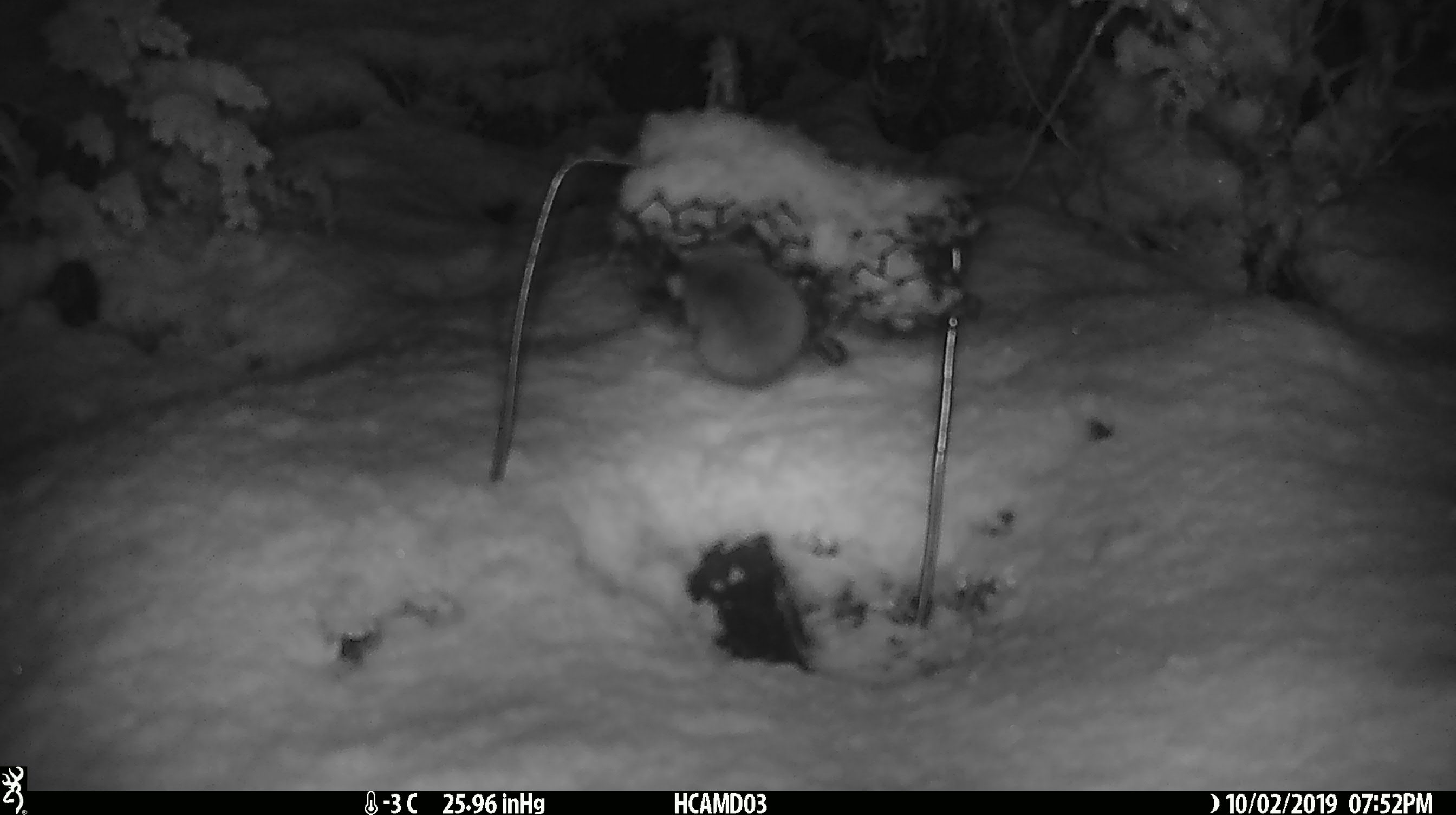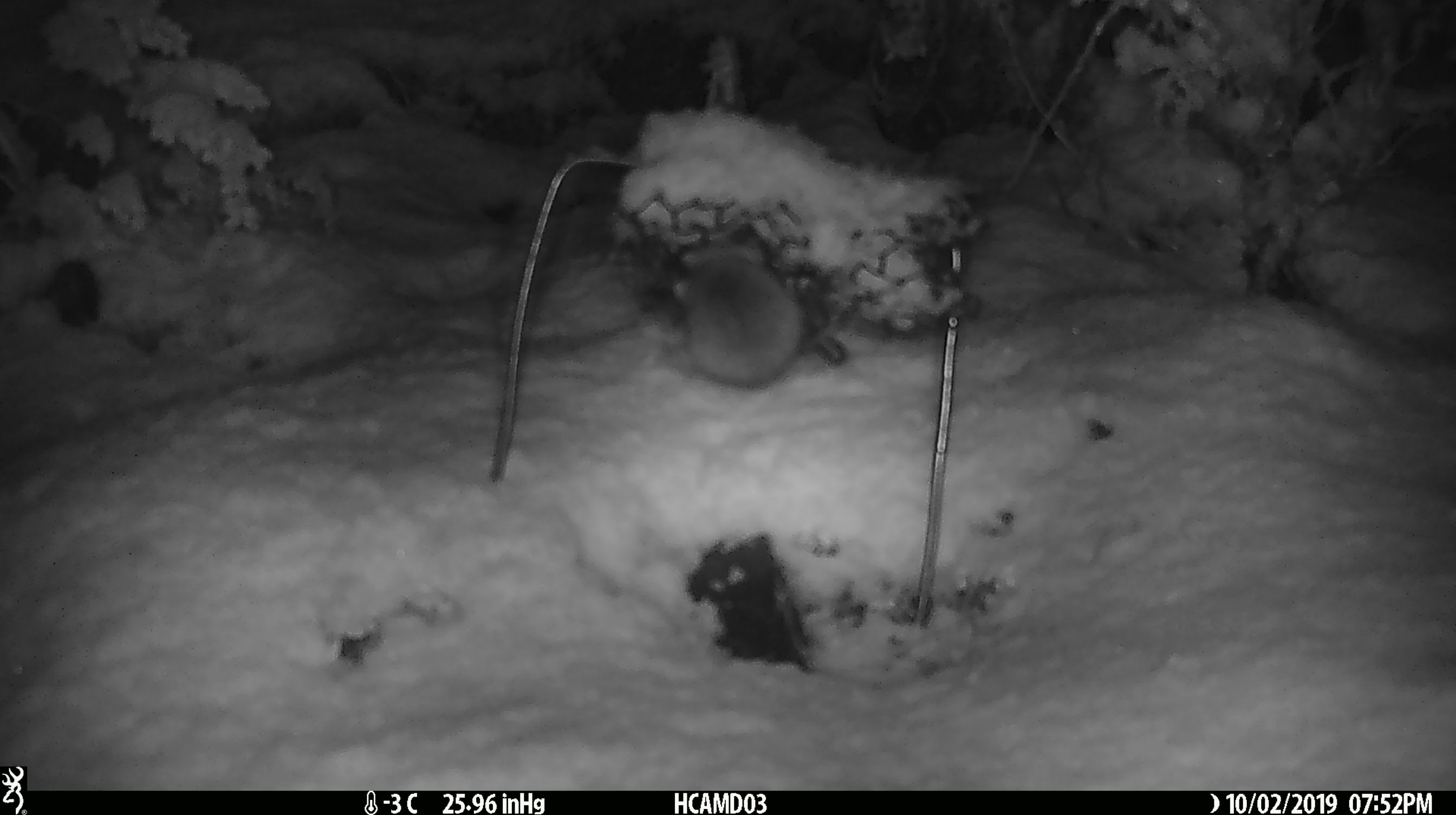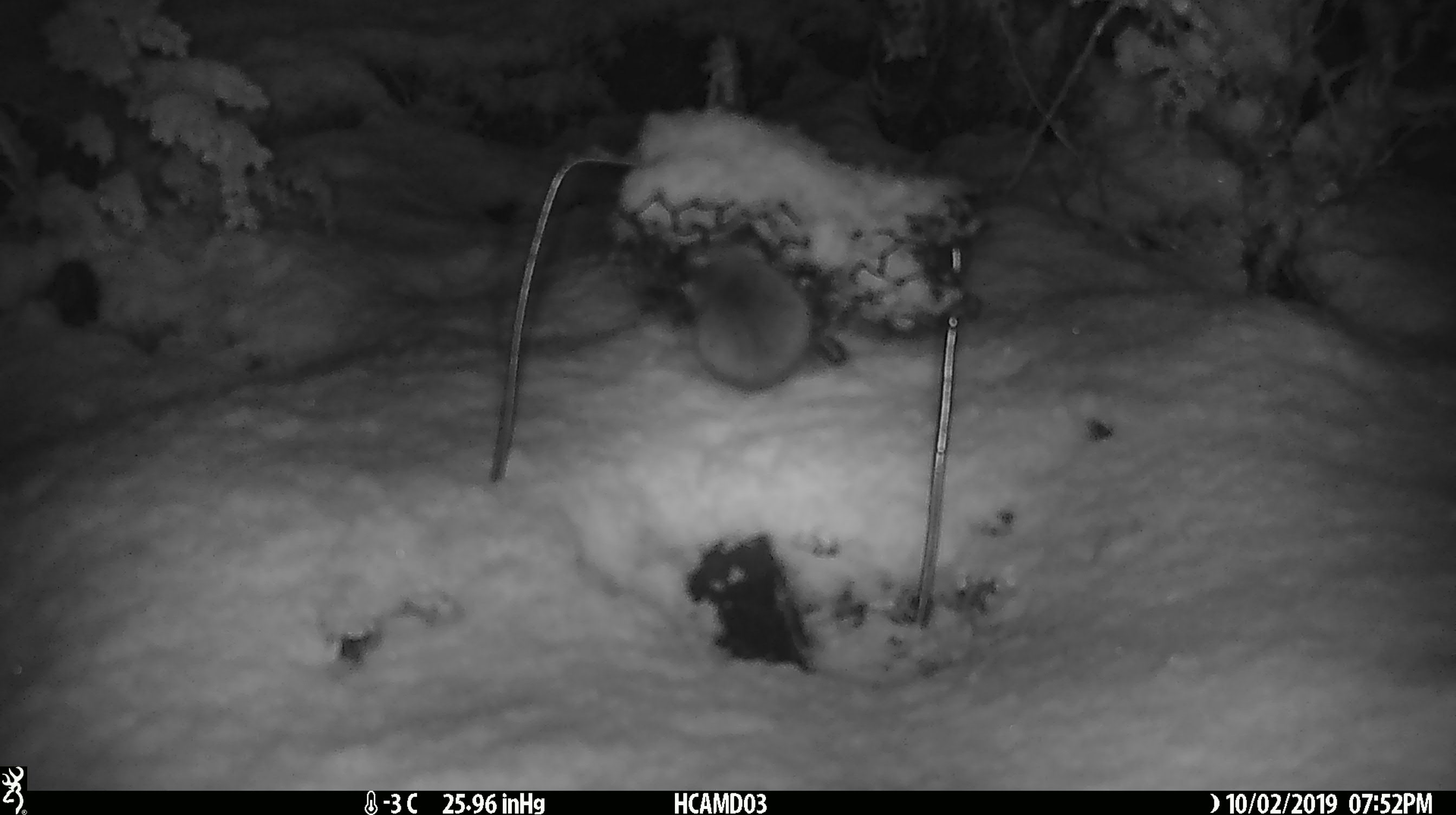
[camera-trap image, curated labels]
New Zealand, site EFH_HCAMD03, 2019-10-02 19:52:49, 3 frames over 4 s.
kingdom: Animalia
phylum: Chordata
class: Mammalia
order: Rodentia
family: Muridae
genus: Mus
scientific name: Mus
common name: mouse